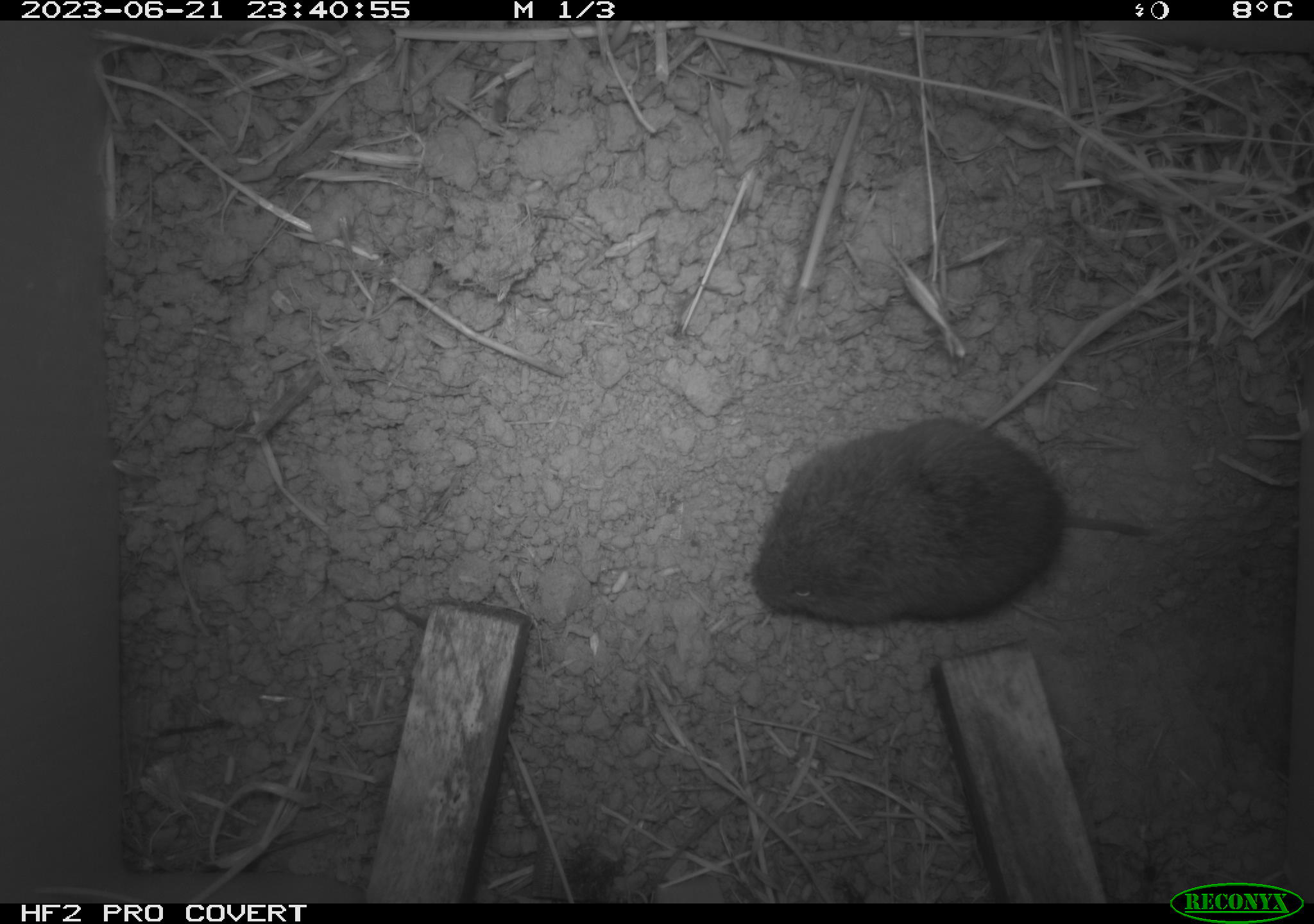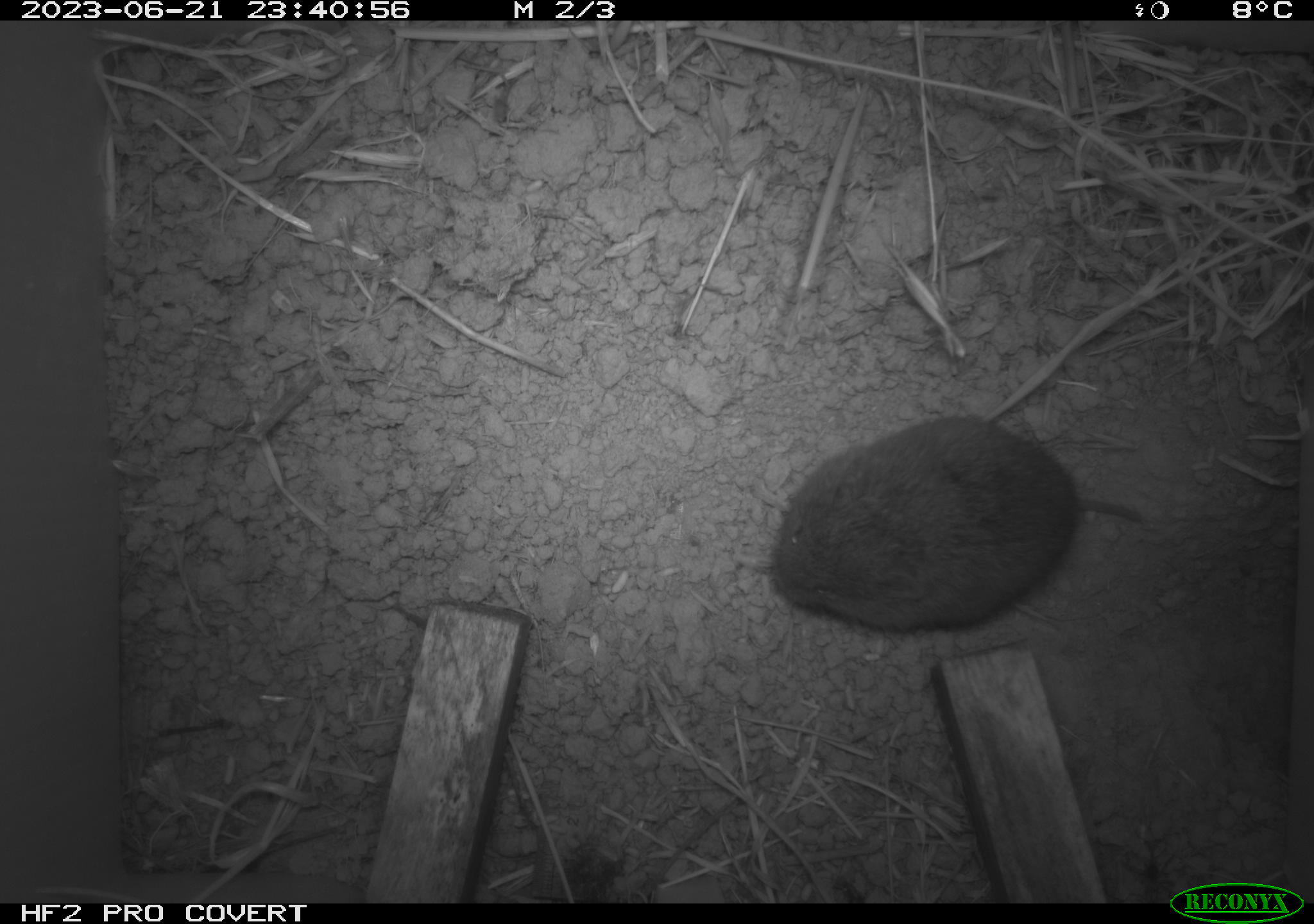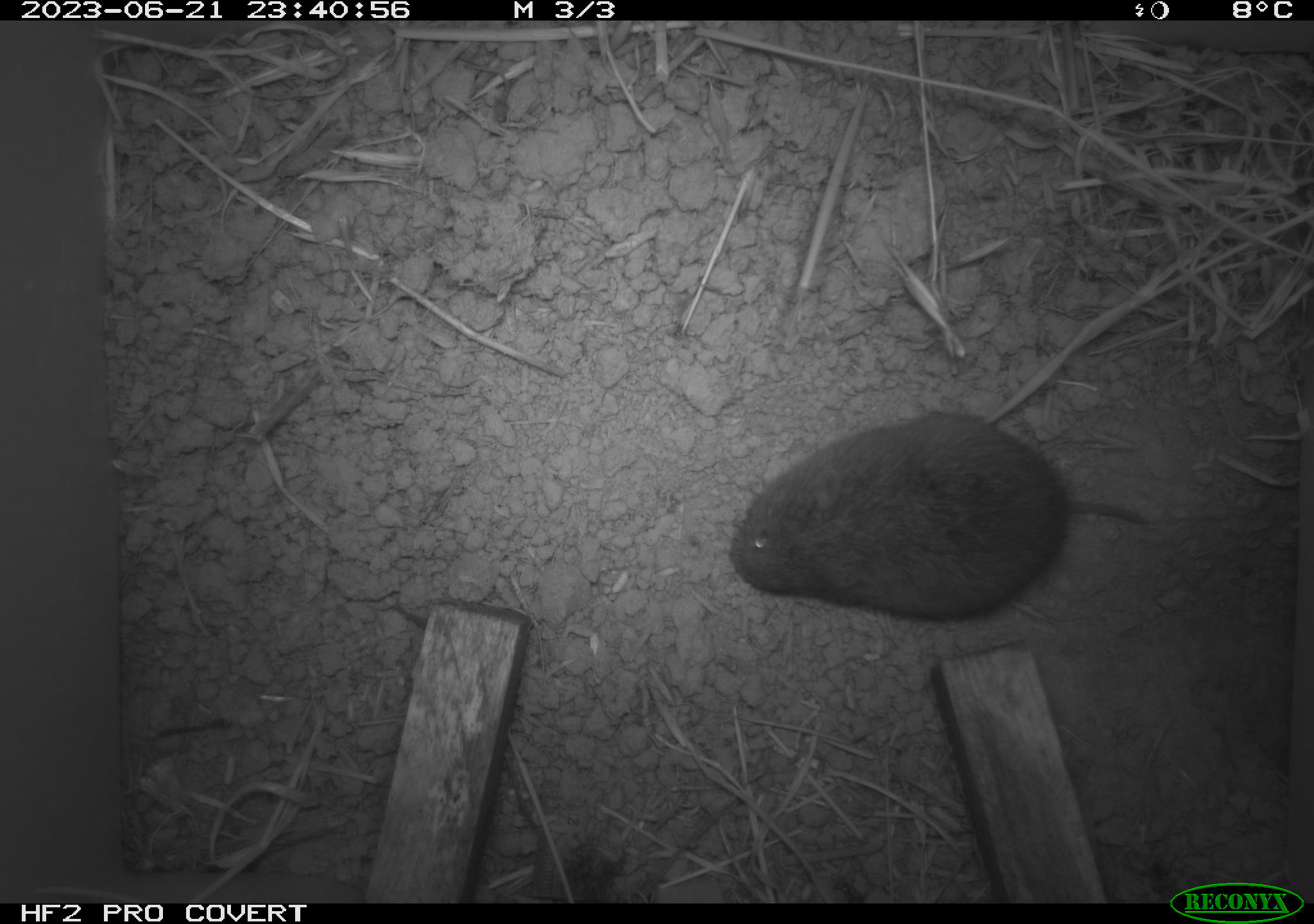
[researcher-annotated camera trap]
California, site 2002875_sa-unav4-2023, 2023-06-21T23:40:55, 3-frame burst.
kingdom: Animalia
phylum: Chordata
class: Mammalia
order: Rodentia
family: Cricetidae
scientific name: Arvicolinae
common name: voles, lemmings, and muskrats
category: arvicolinae subfamily